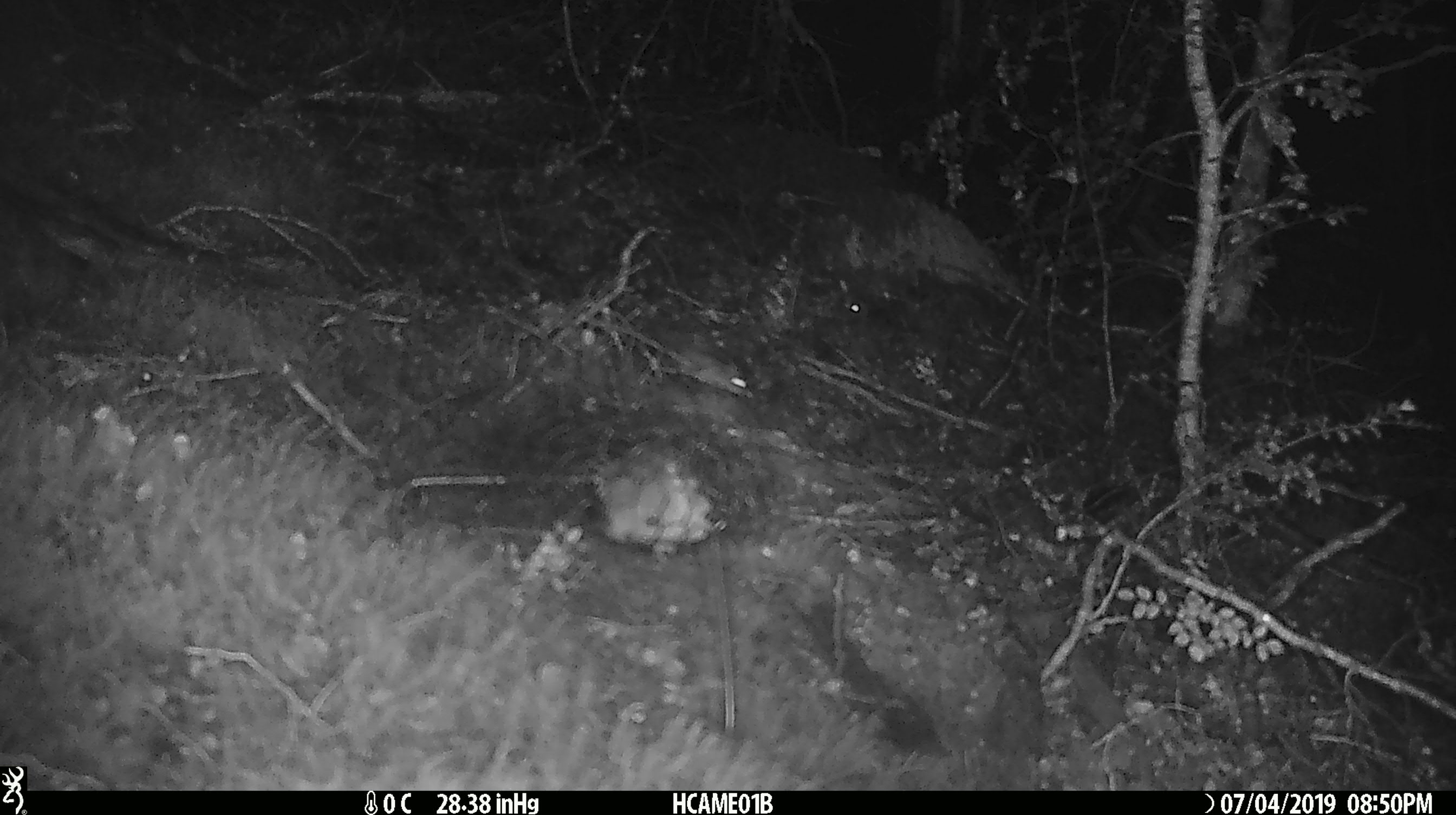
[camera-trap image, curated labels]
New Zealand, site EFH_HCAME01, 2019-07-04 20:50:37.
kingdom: Animalia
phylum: Chordata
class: Mammalia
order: Rodentia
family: Muridae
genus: Mus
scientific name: Mus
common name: mouse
Mouse (Mus).